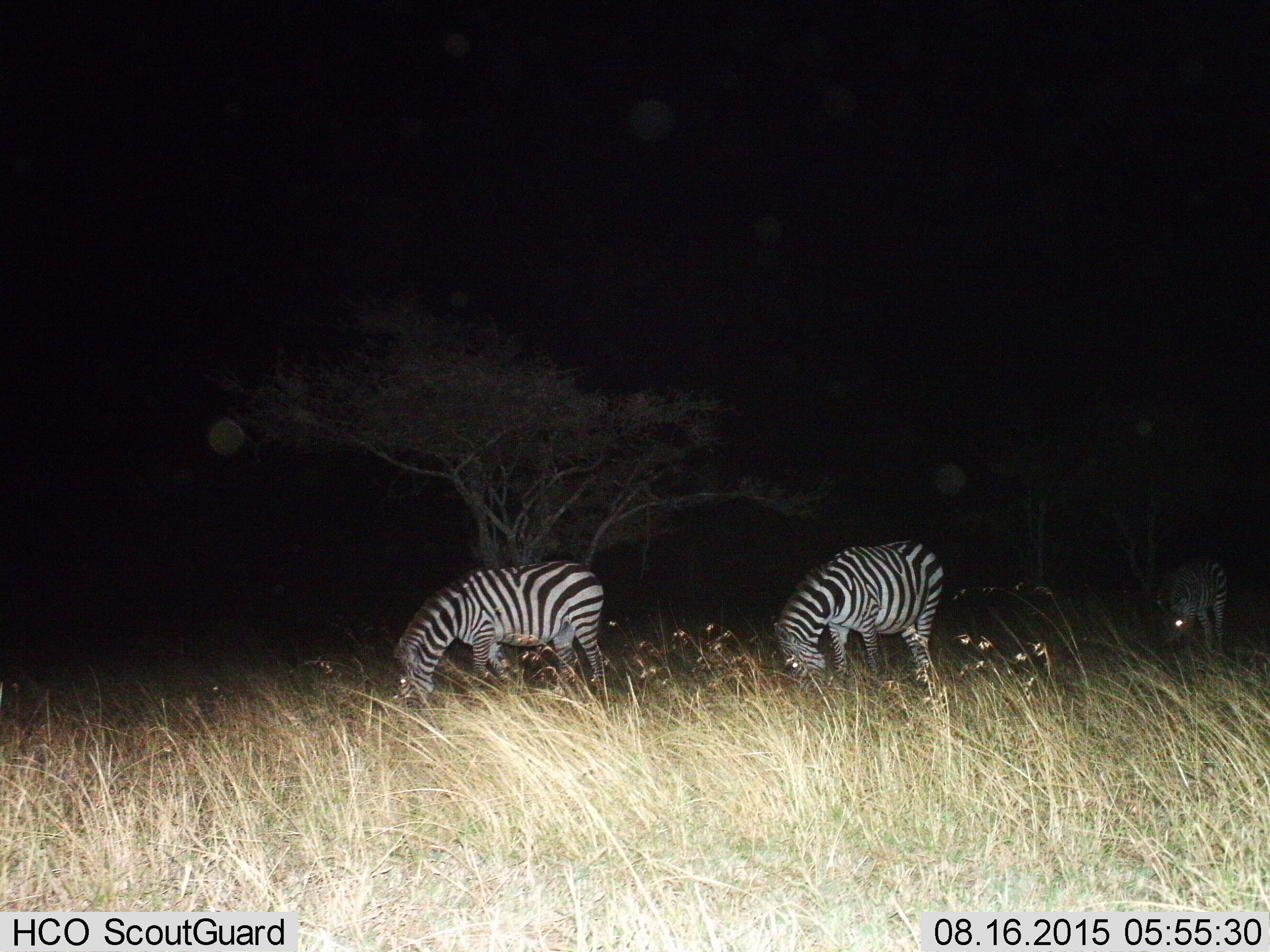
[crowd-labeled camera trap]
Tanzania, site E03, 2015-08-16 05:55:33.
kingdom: Animalia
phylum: Chordata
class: Mammalia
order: Perissodactyla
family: Equidae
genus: Equus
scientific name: Equus quagga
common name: plains zebra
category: zebra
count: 3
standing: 22%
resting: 6%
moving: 11%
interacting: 0%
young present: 0%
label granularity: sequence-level